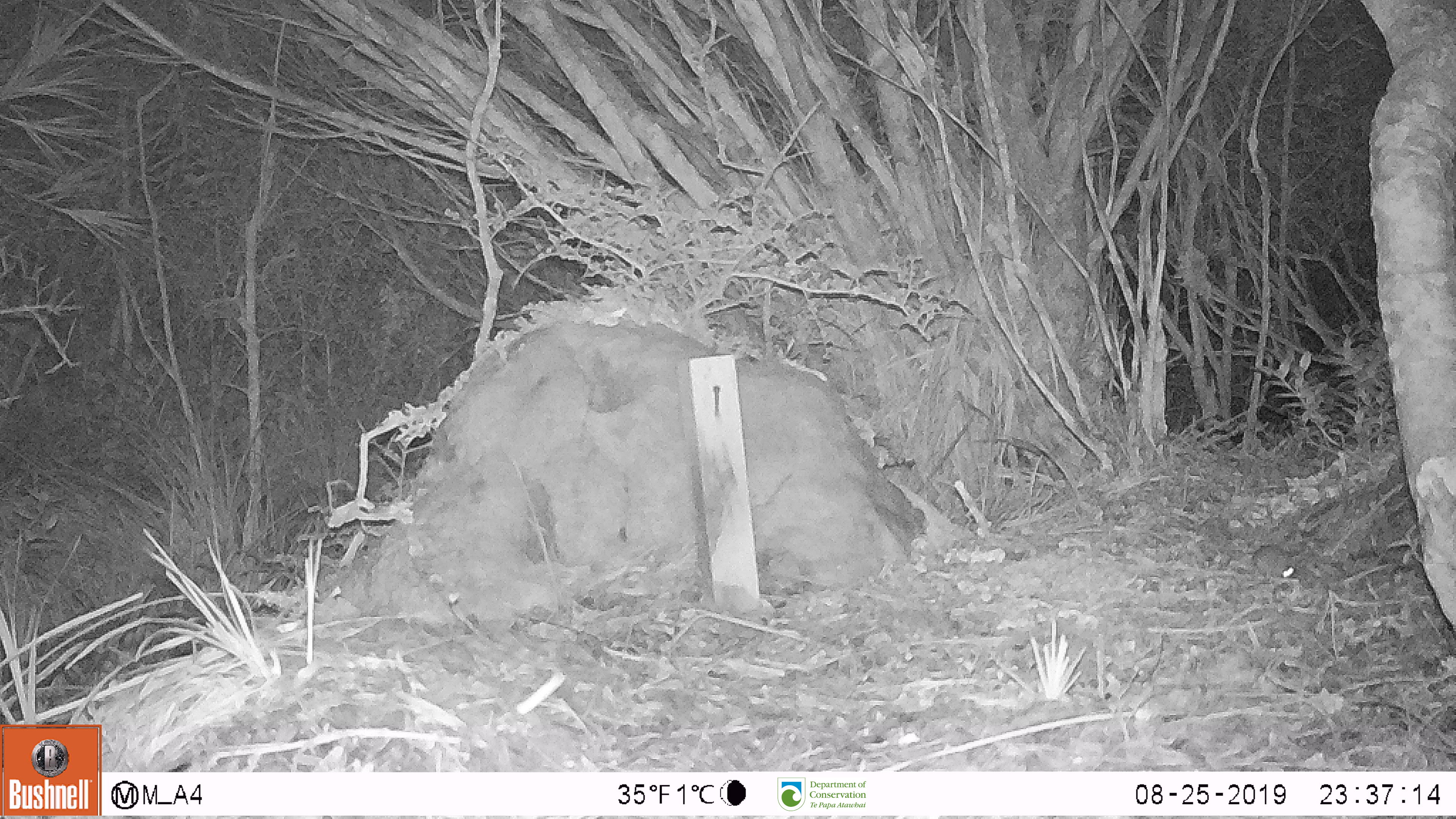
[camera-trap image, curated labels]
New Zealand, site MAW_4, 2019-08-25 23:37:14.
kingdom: Animalia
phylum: Chordata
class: Mammalia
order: Rodentia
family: Muridae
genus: Mus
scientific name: Mus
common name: mouse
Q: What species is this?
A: Mouse (Mus).